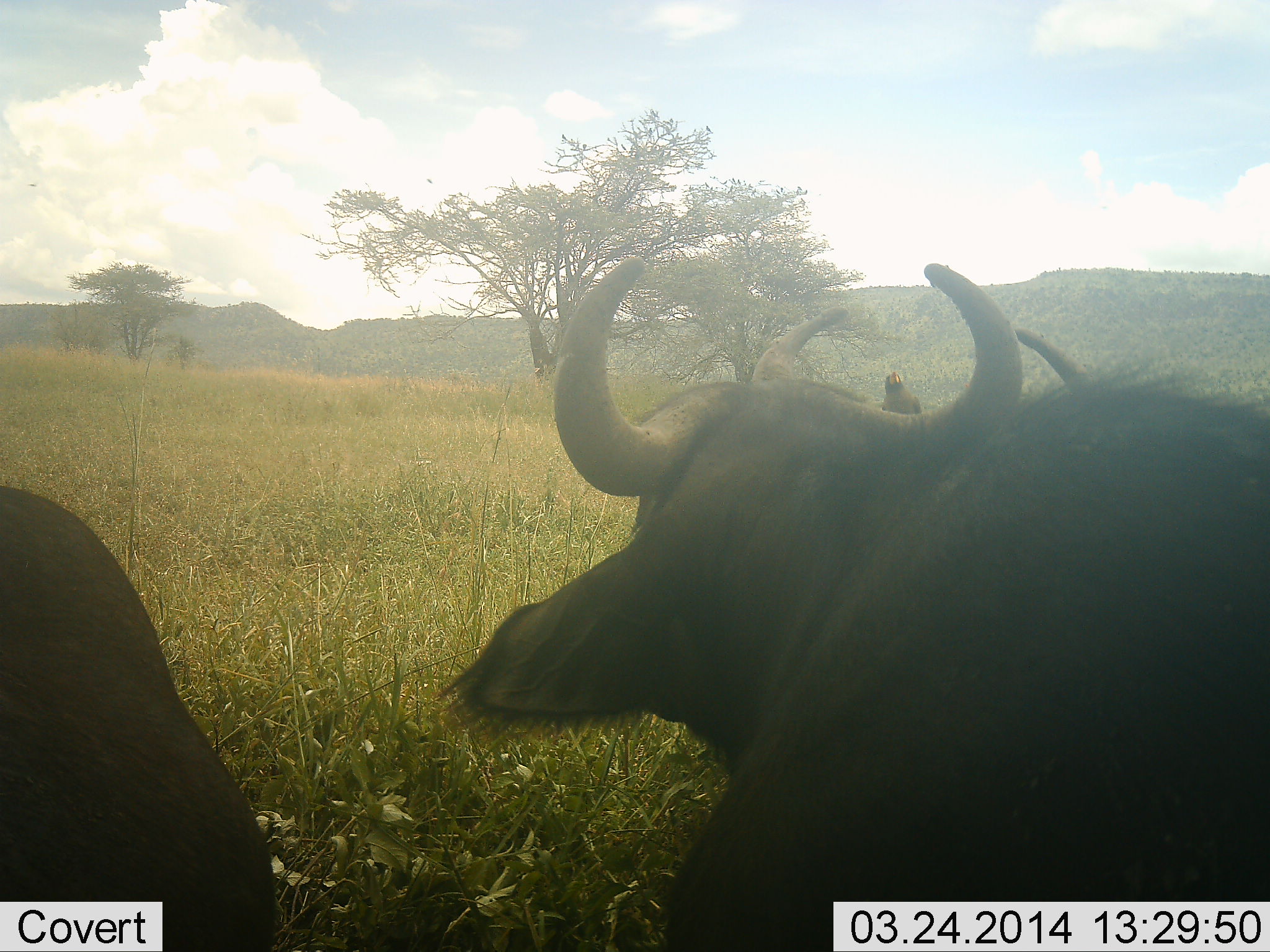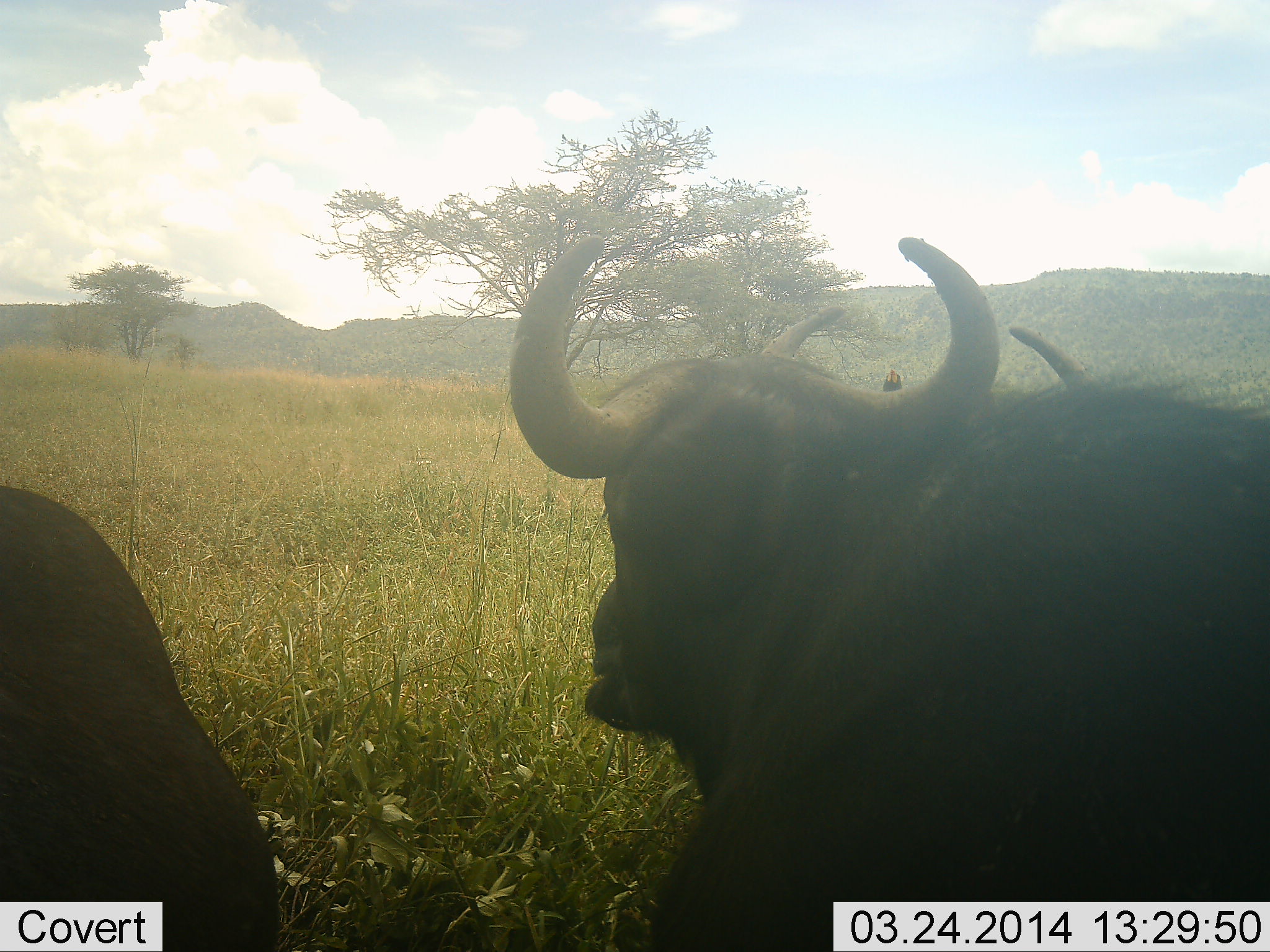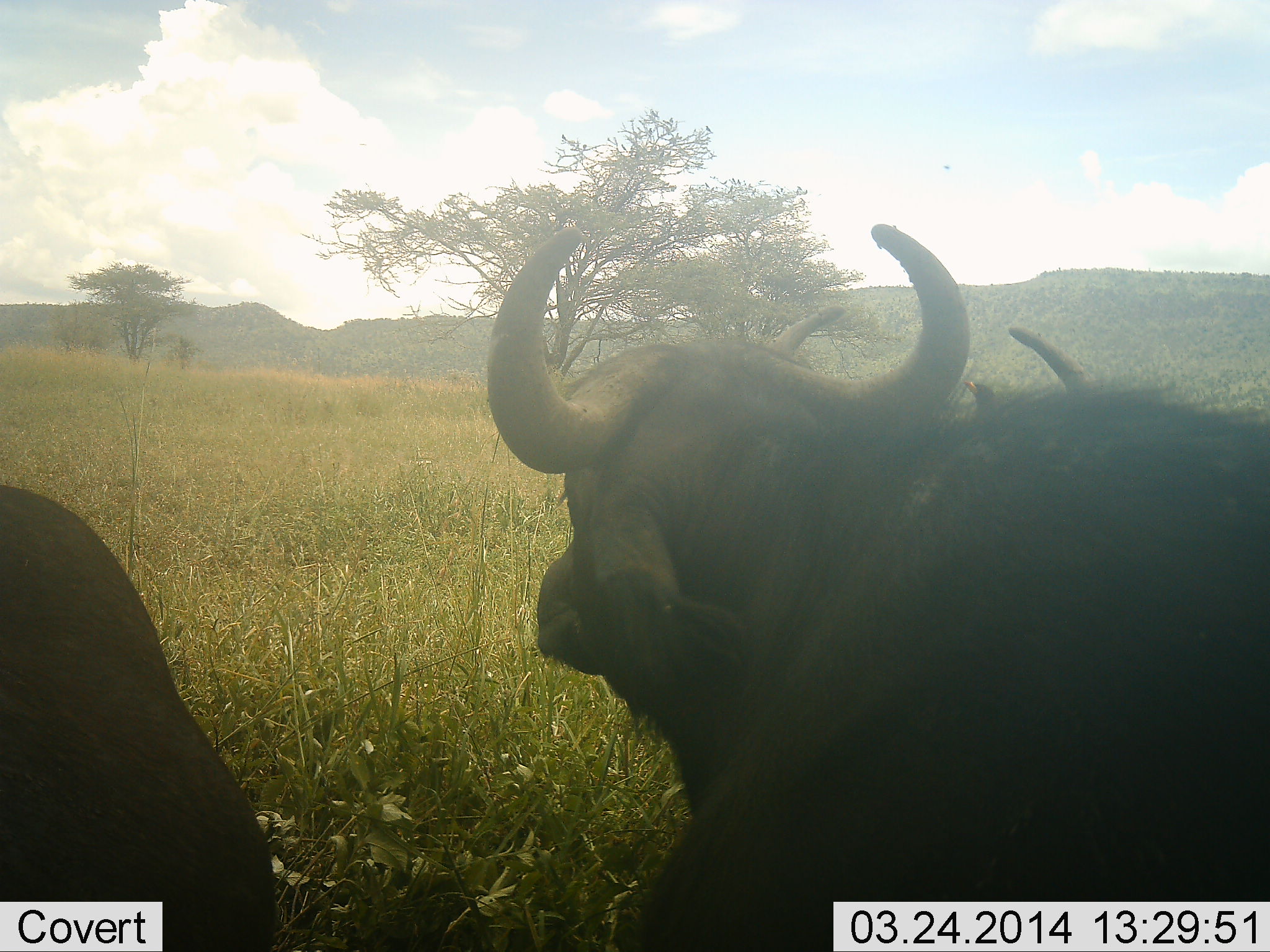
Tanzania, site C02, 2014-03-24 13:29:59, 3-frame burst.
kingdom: Animalia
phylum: Chordata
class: Mammalia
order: Artiodactyla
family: Bovidae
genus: Syncerus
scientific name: Syncerus caffer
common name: cape buffalo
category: buffalo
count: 3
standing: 18%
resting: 82%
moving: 0%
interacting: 0%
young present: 0%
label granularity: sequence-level